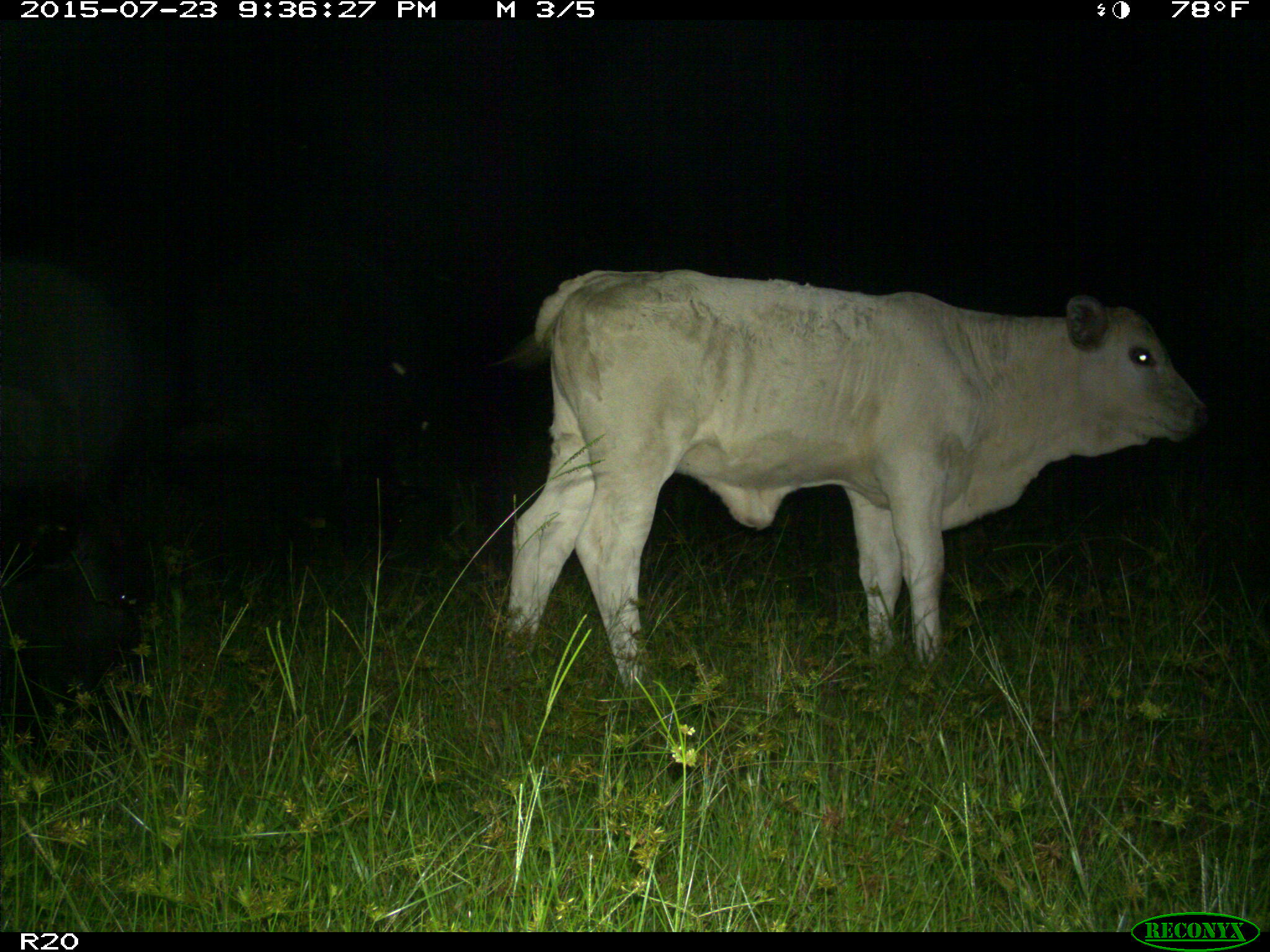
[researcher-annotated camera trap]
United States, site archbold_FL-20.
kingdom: Animalia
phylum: Chordata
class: Mammalia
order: Artiodactyla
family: Bovidae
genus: Bos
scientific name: Bos taurus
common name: domestic cow